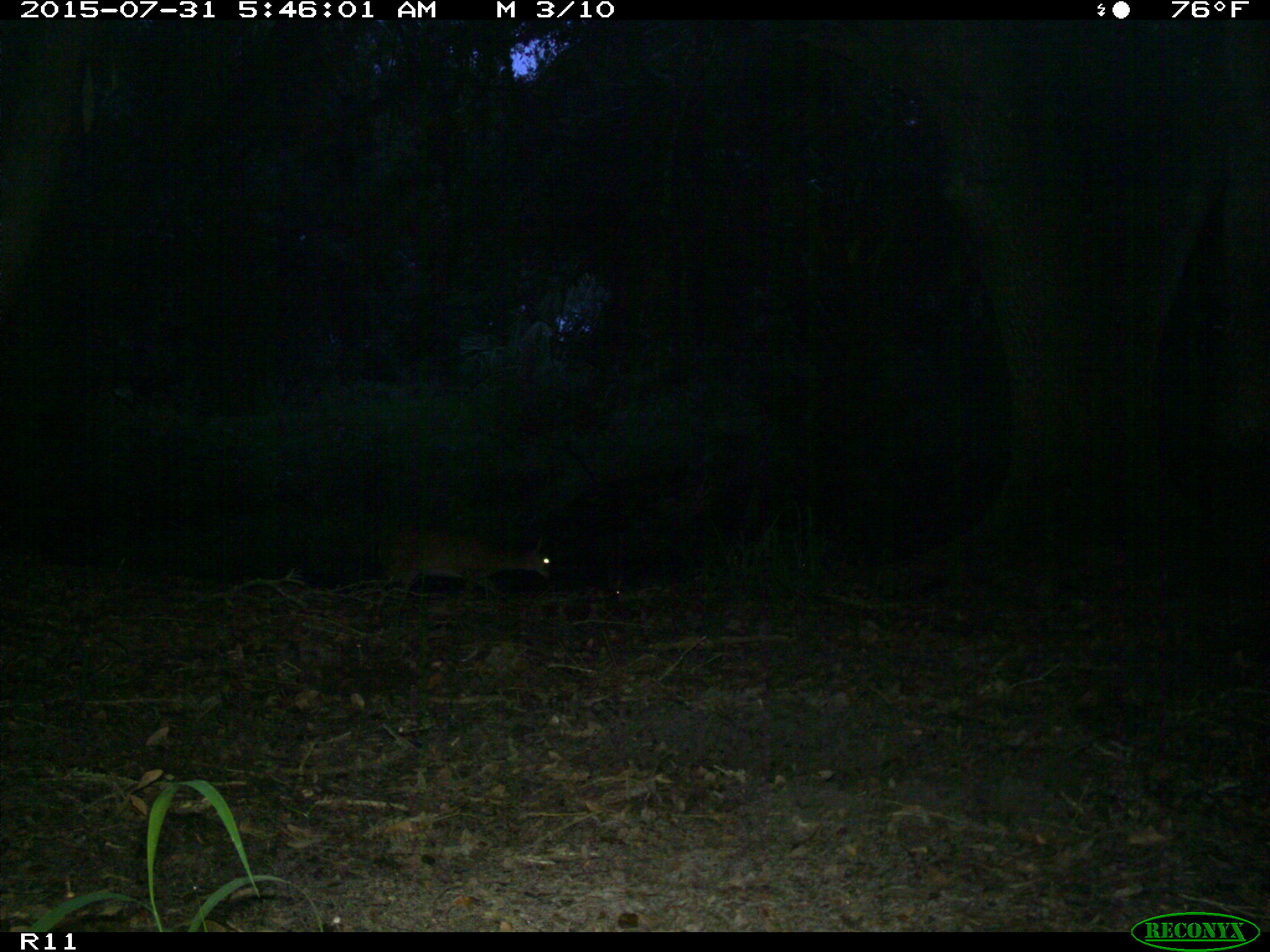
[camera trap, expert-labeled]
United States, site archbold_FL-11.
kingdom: Animalia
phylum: Chordata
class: Mammalia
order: Artiodactyla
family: Cervidae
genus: Odocoileus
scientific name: Odocoileus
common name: deer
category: unidentified deer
Unidentified deer (deer) (Odocoileus).